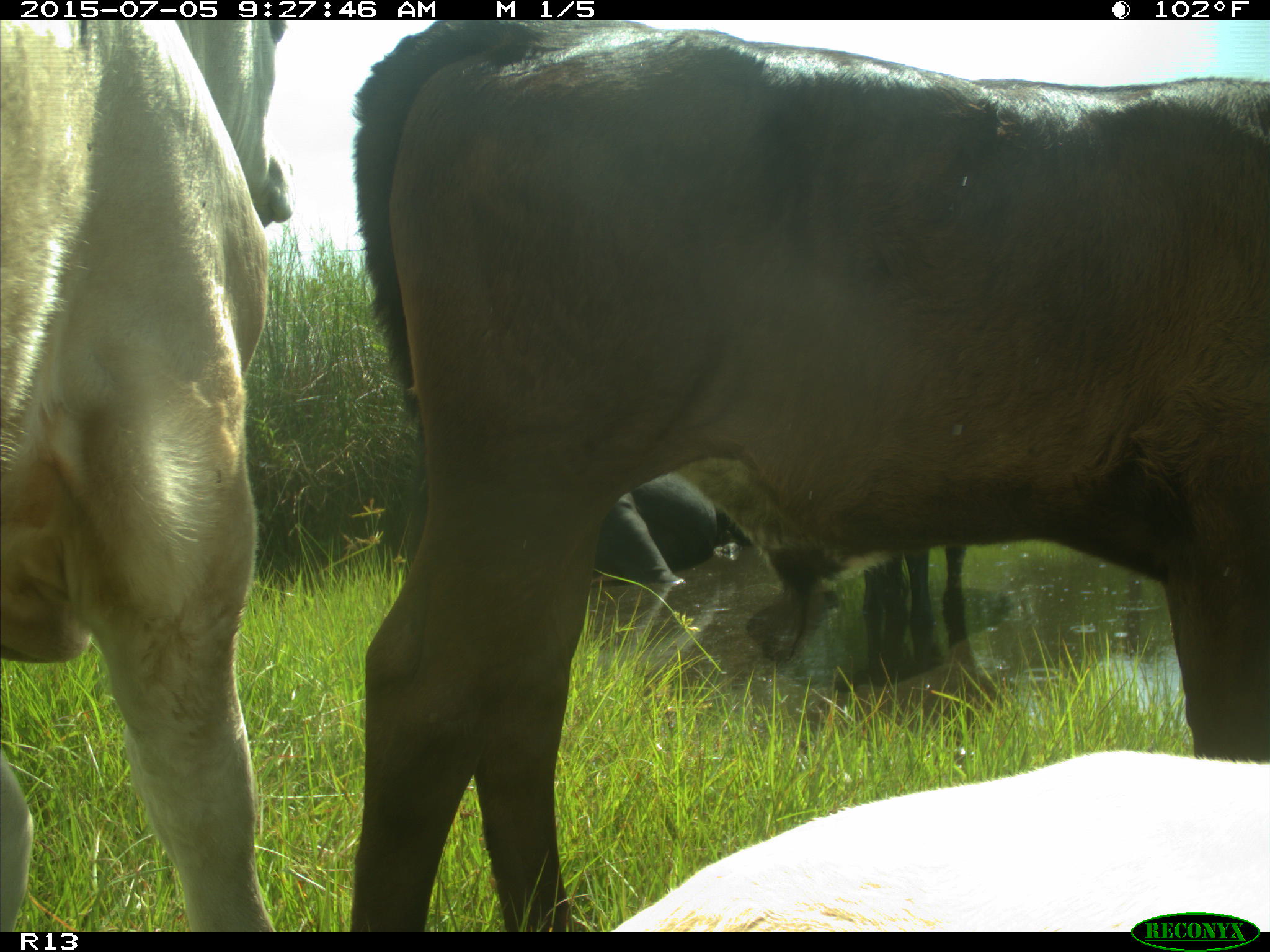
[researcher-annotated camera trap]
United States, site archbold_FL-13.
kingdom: Animalia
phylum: Chordata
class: Mammalia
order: Artiodactyla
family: Bovidae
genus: Bos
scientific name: Bos taurus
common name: domestic cow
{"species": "Bos taurus (domestic cow)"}